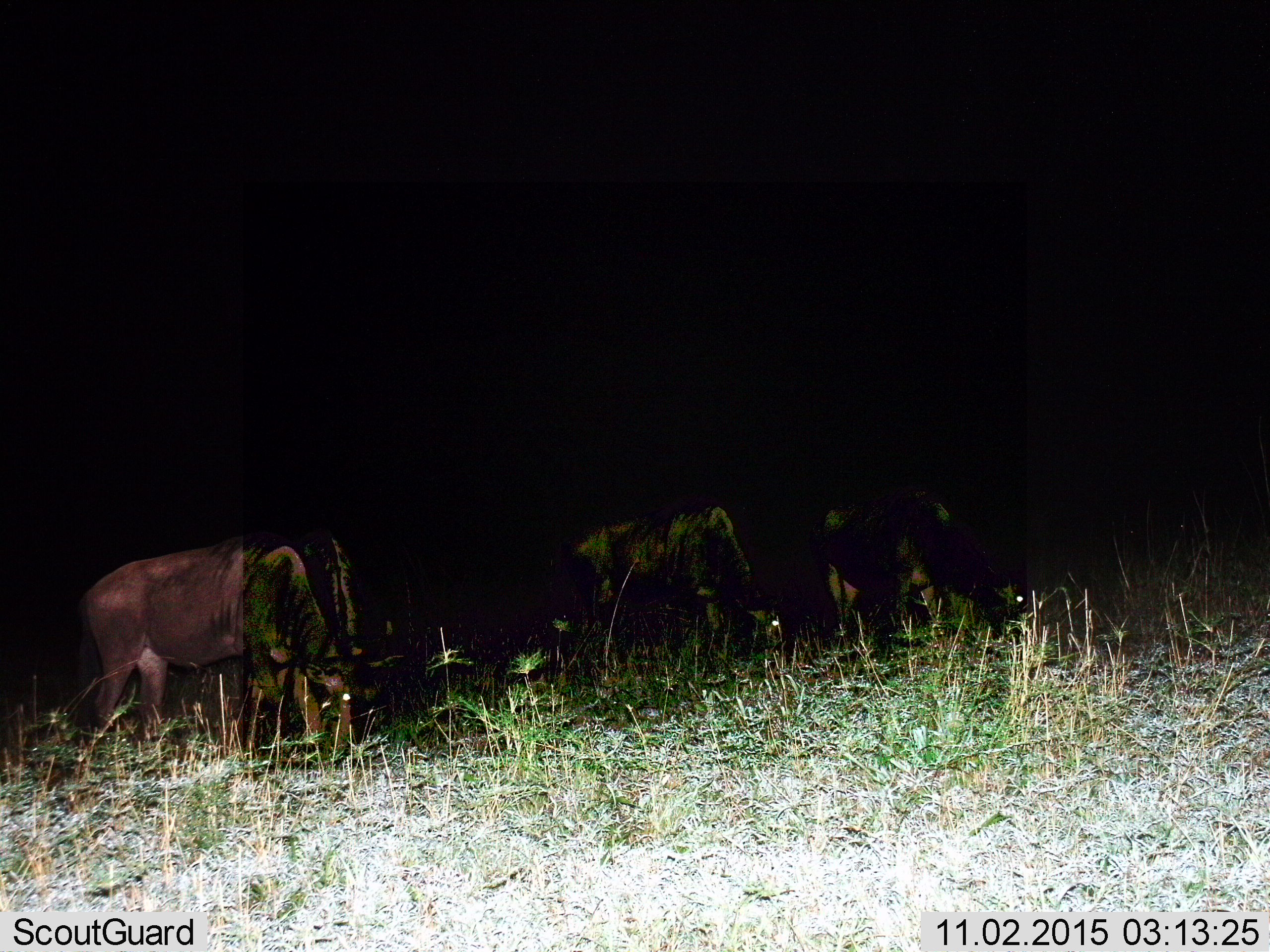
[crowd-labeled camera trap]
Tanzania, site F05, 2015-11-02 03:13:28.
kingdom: Animalia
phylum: Chordata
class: Mammalia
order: Artiodactyla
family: Bovidae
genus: Connochaetes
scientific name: Connochaetes taurinus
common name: blue wildebeest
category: wildebeest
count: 3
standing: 36%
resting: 0%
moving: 0%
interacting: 0%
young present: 0%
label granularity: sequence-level